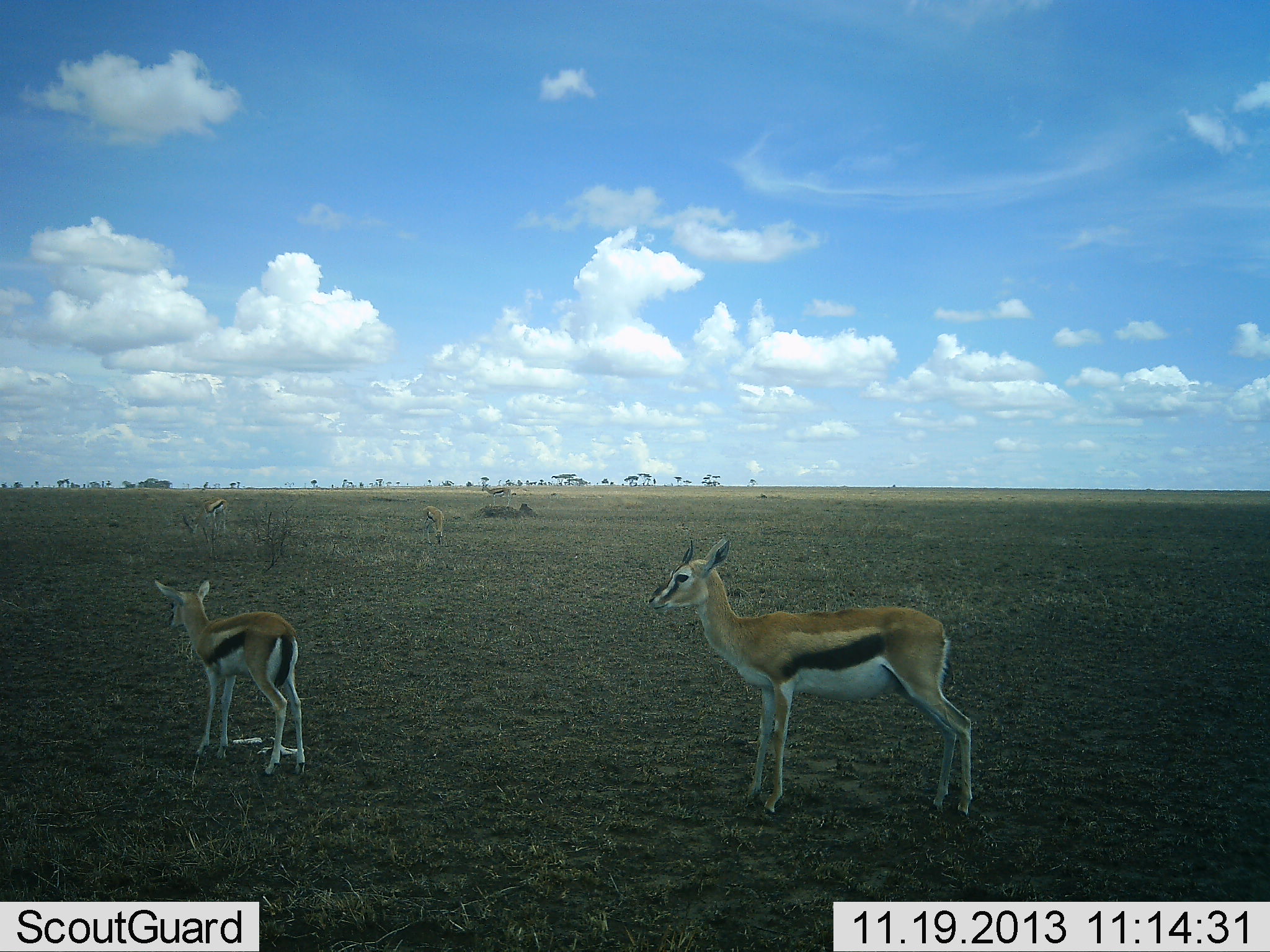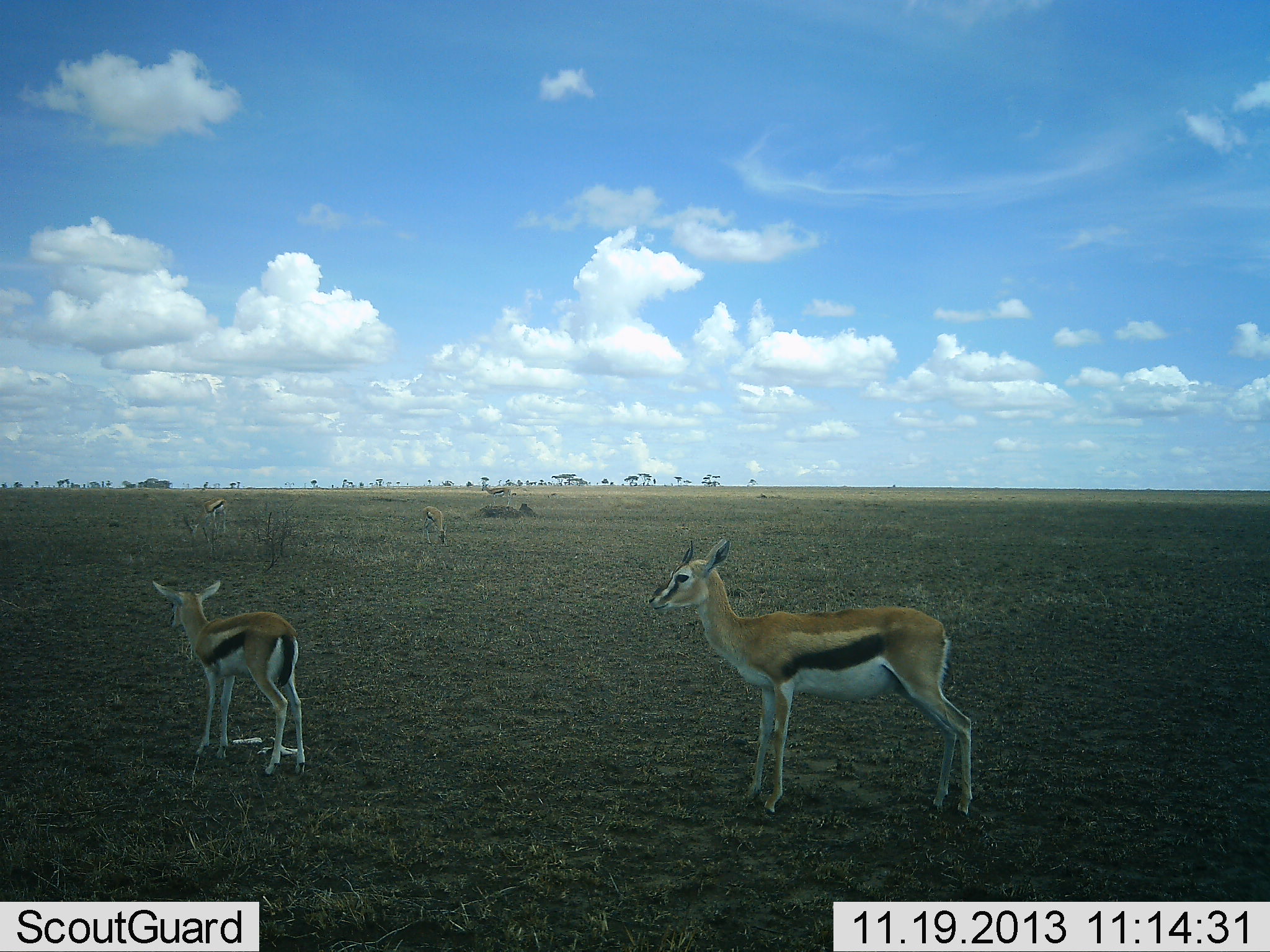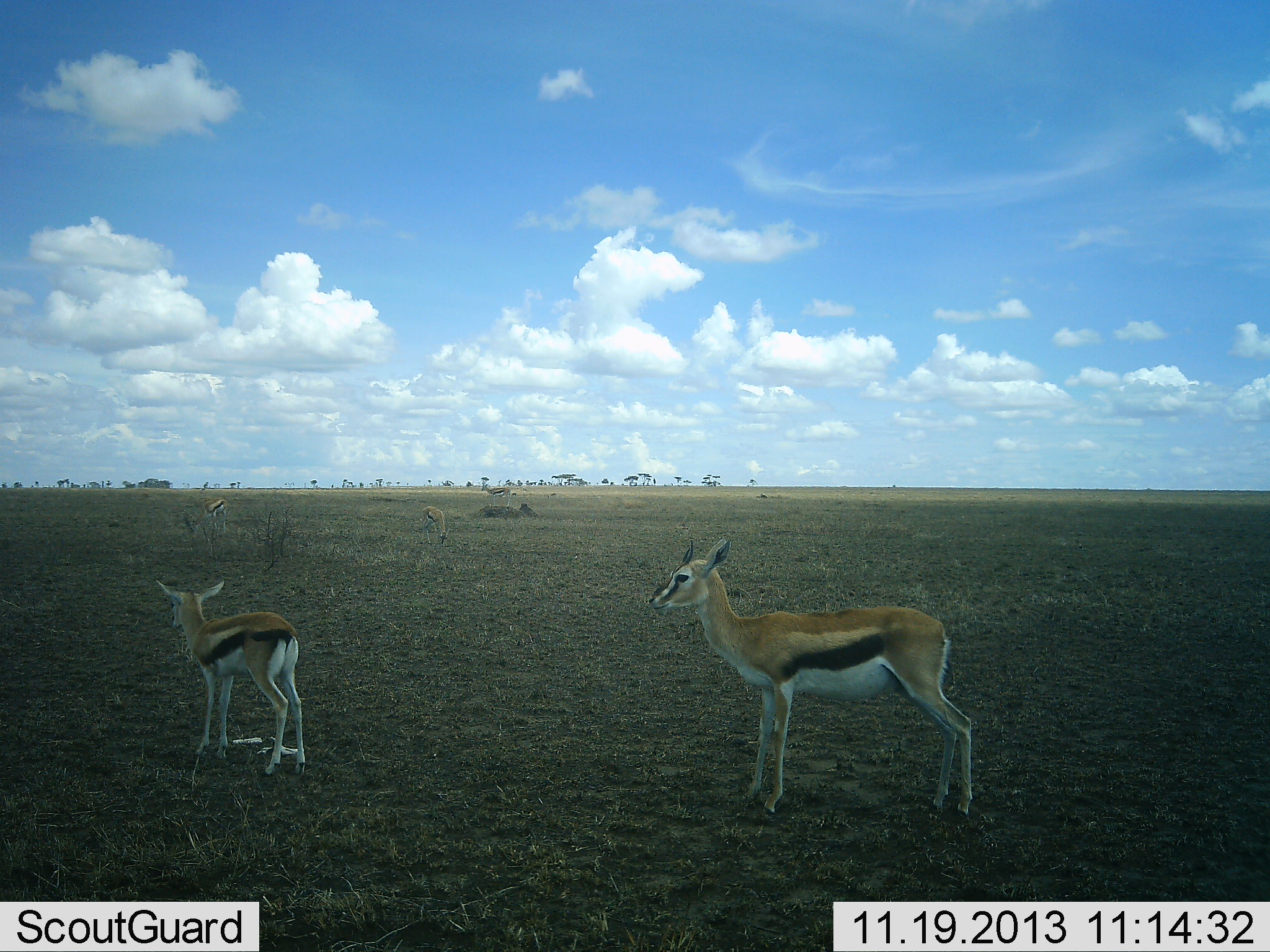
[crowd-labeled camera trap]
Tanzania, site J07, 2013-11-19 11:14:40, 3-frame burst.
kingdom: Animalia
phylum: Chordata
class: Mammalia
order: Artiodactyla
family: Bovidae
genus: Eudorcas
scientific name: Eudorcas thomsonii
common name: thomson's gazelle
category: gazellethomsons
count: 4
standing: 100%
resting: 0%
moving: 9%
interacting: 0%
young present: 55%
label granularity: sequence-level